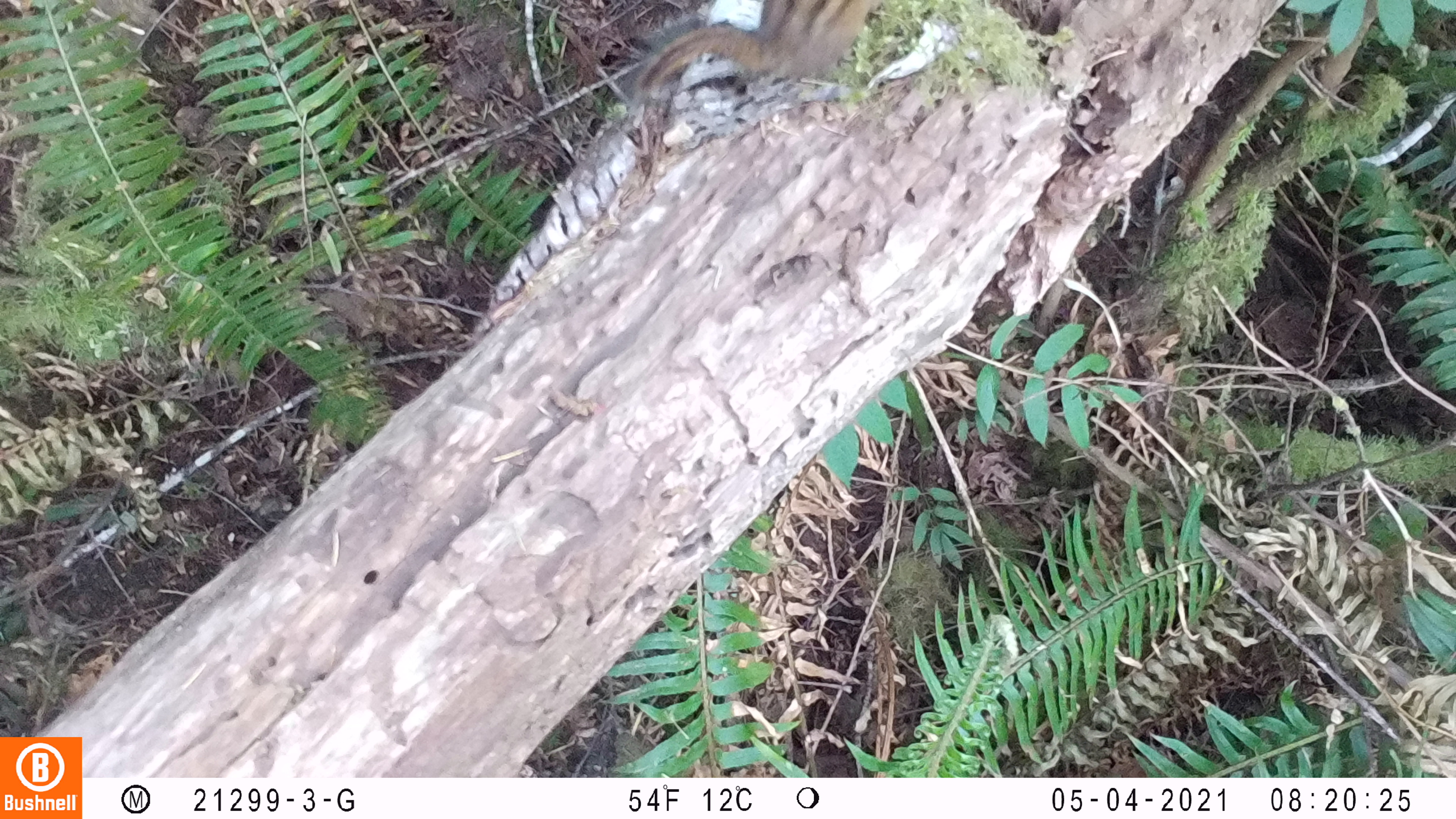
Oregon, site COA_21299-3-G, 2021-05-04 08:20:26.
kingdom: Animalia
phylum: Chordata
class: Mammalia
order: Rodentia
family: Sciuridae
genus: Neotamias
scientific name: Neotamias townsendii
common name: townsend's chipmunk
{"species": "townsend's chipmunk (Neotamias townsendii)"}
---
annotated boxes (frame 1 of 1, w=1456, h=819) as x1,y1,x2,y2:
townsend's chipmunk: 629,0,884,110